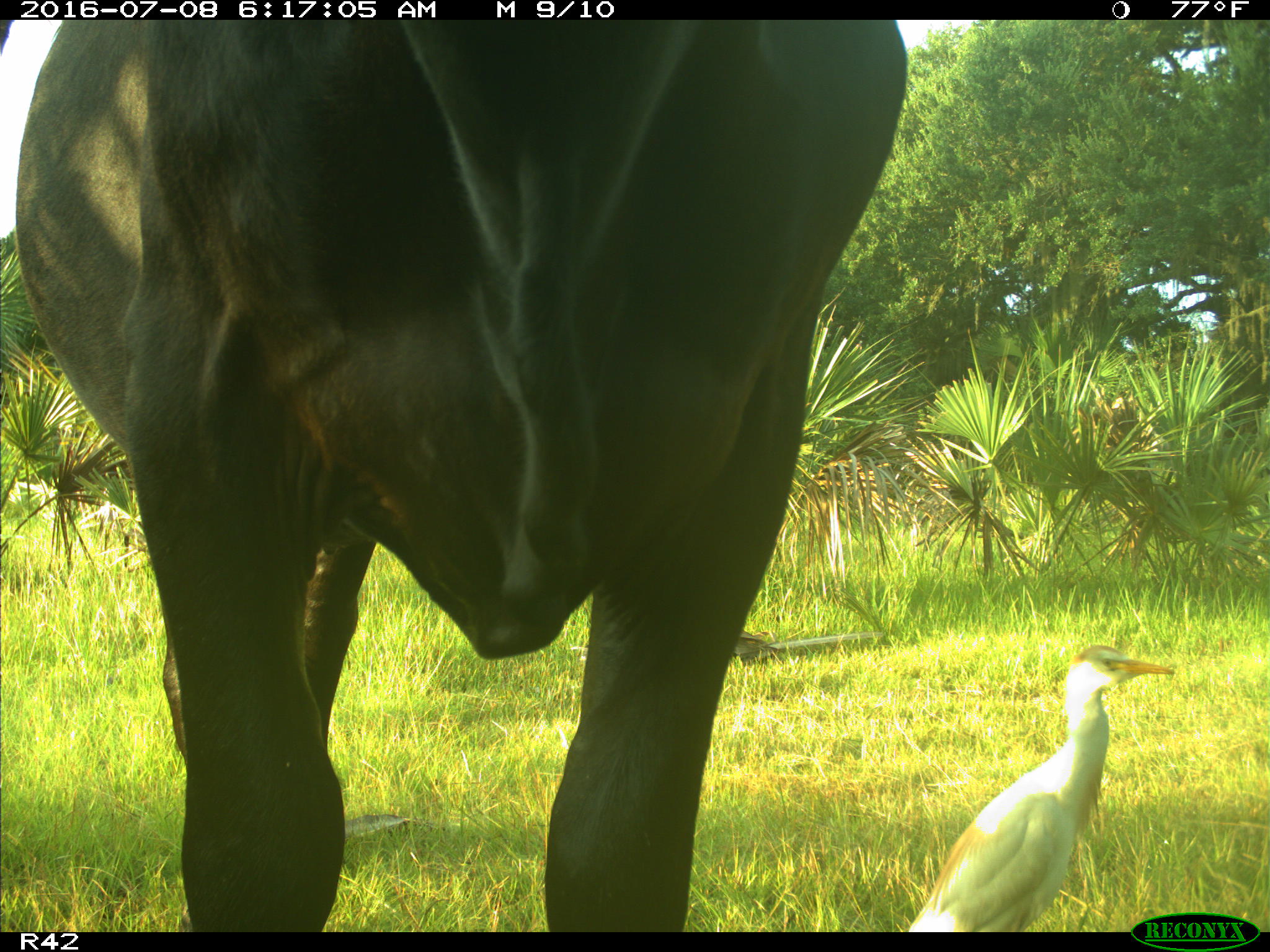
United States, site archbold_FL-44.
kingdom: Animalia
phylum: Chordata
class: Mammalia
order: Artiodactyla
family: Bovidae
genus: Bos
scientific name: Bos taurus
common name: domestic cow